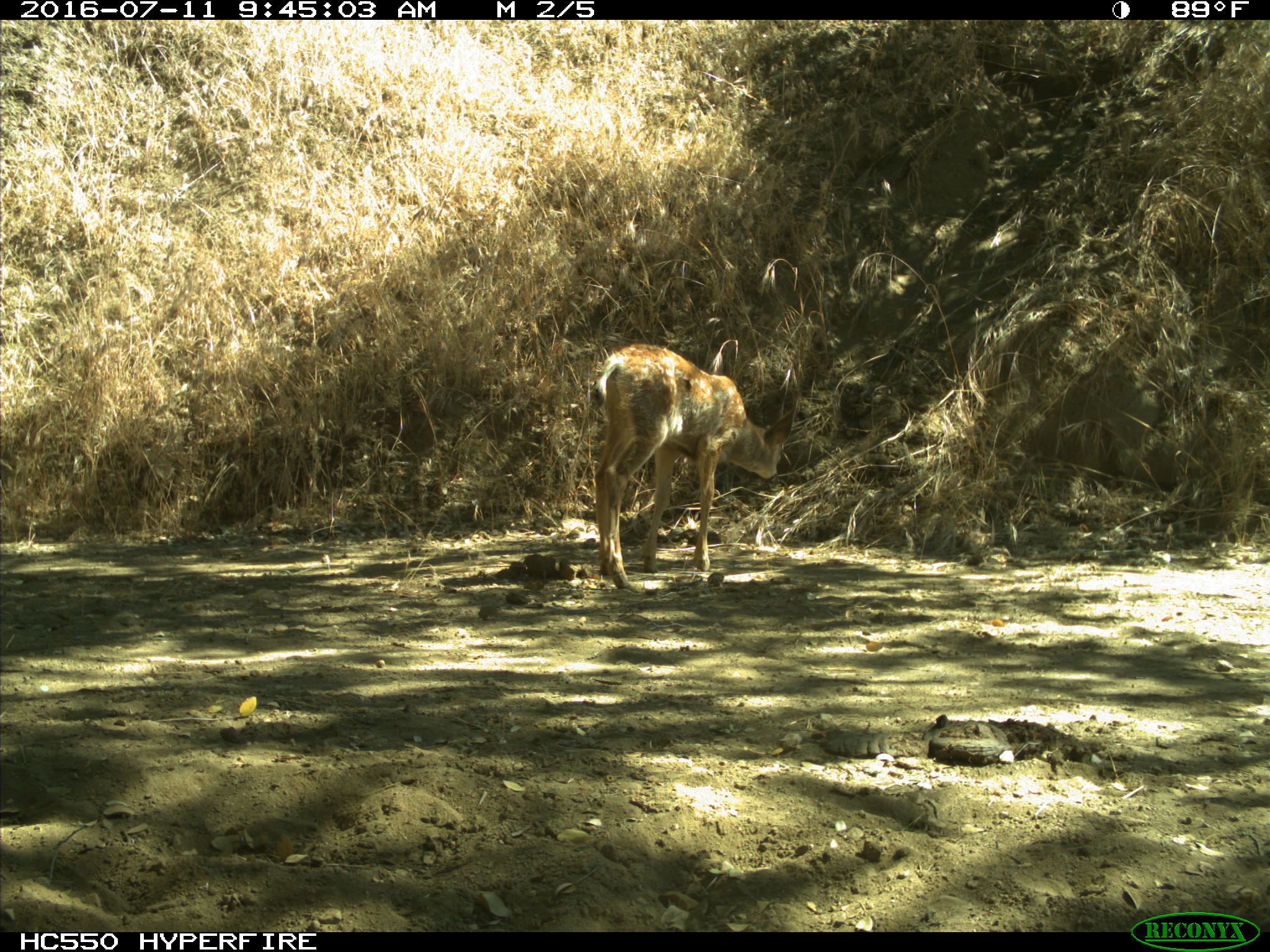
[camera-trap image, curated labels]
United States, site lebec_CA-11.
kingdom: Animalia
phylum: Chordata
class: Mammalia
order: Artiodactyla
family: Cervidae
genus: Odocoileus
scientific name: Odocoileus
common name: deer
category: unidentified deer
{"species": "unidentified deer (deer) (Odocoileus)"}